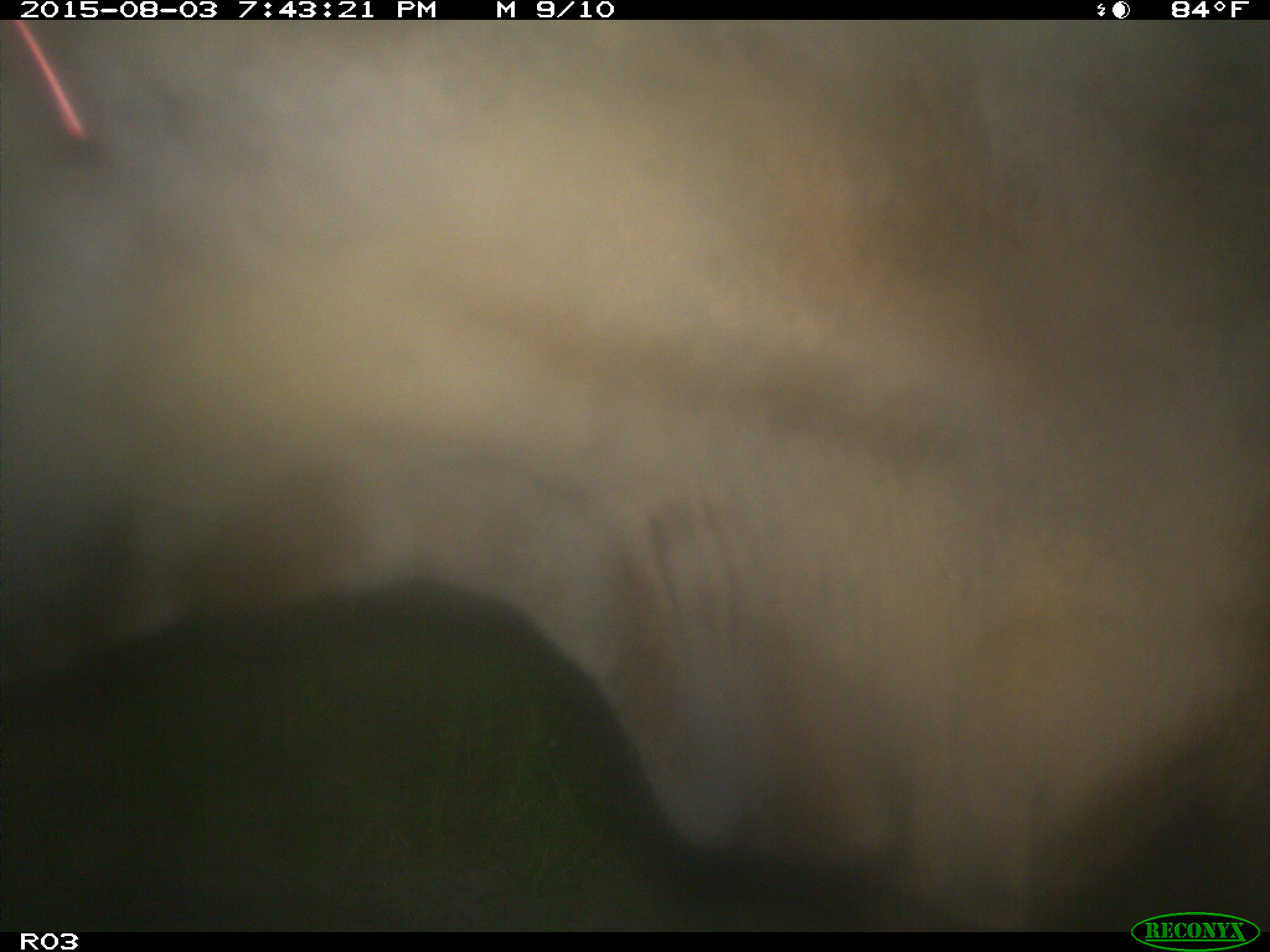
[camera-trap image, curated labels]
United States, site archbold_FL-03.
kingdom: Animalia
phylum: Chordata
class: Mammalia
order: Artiodactyla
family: Bovidae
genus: Bos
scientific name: Bos taurus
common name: domestic cow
Bos taurus (domestic cow).